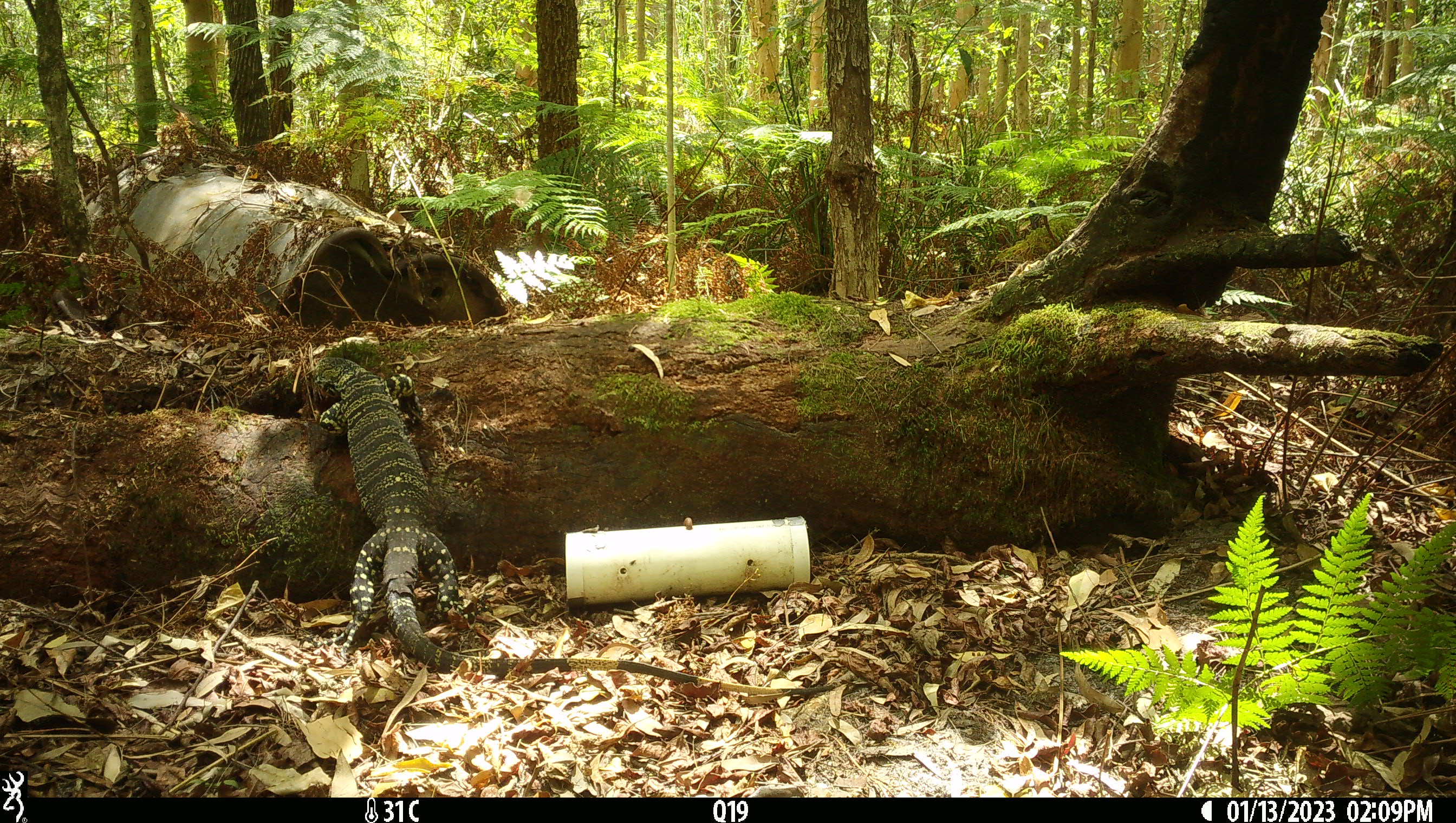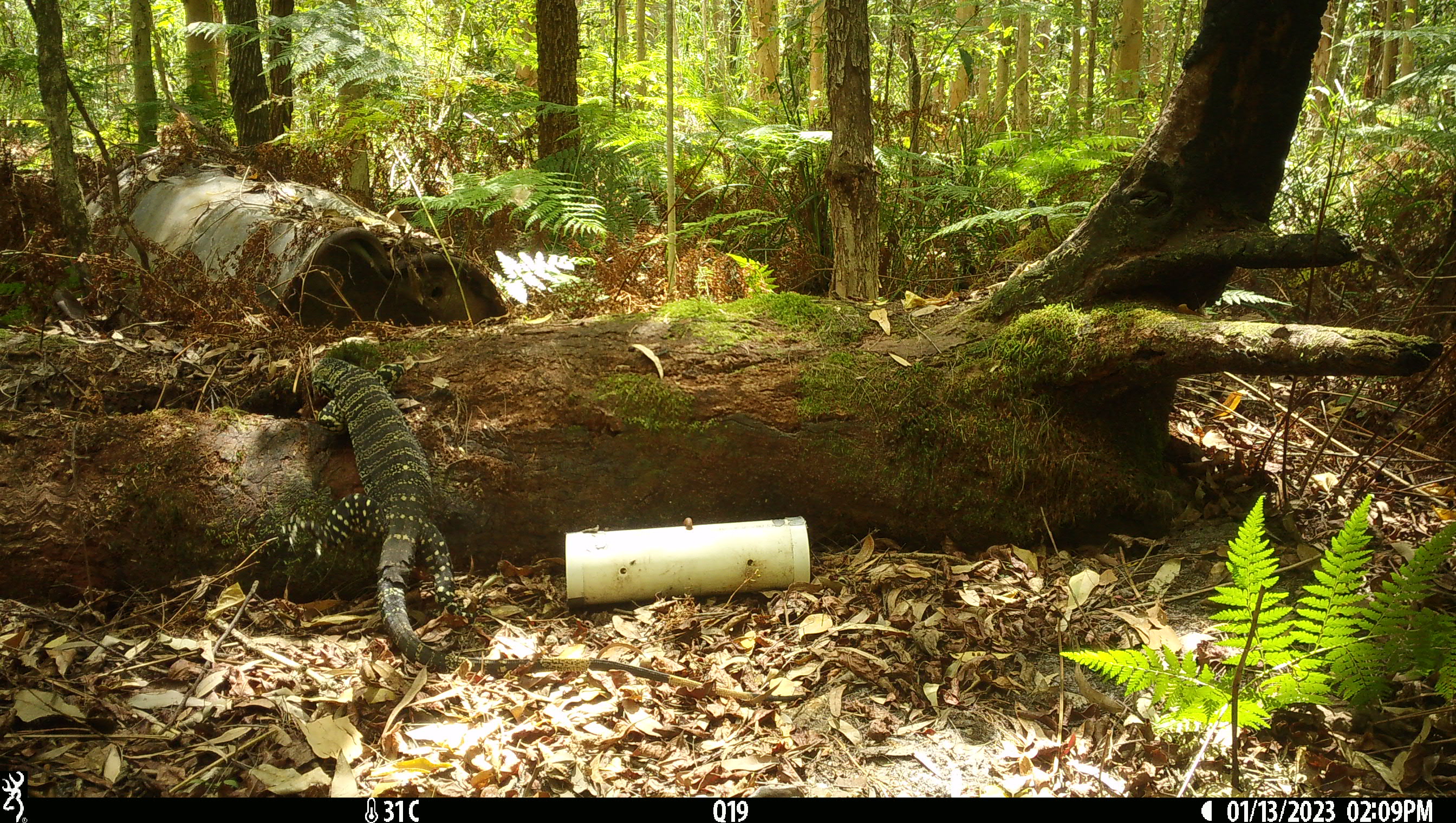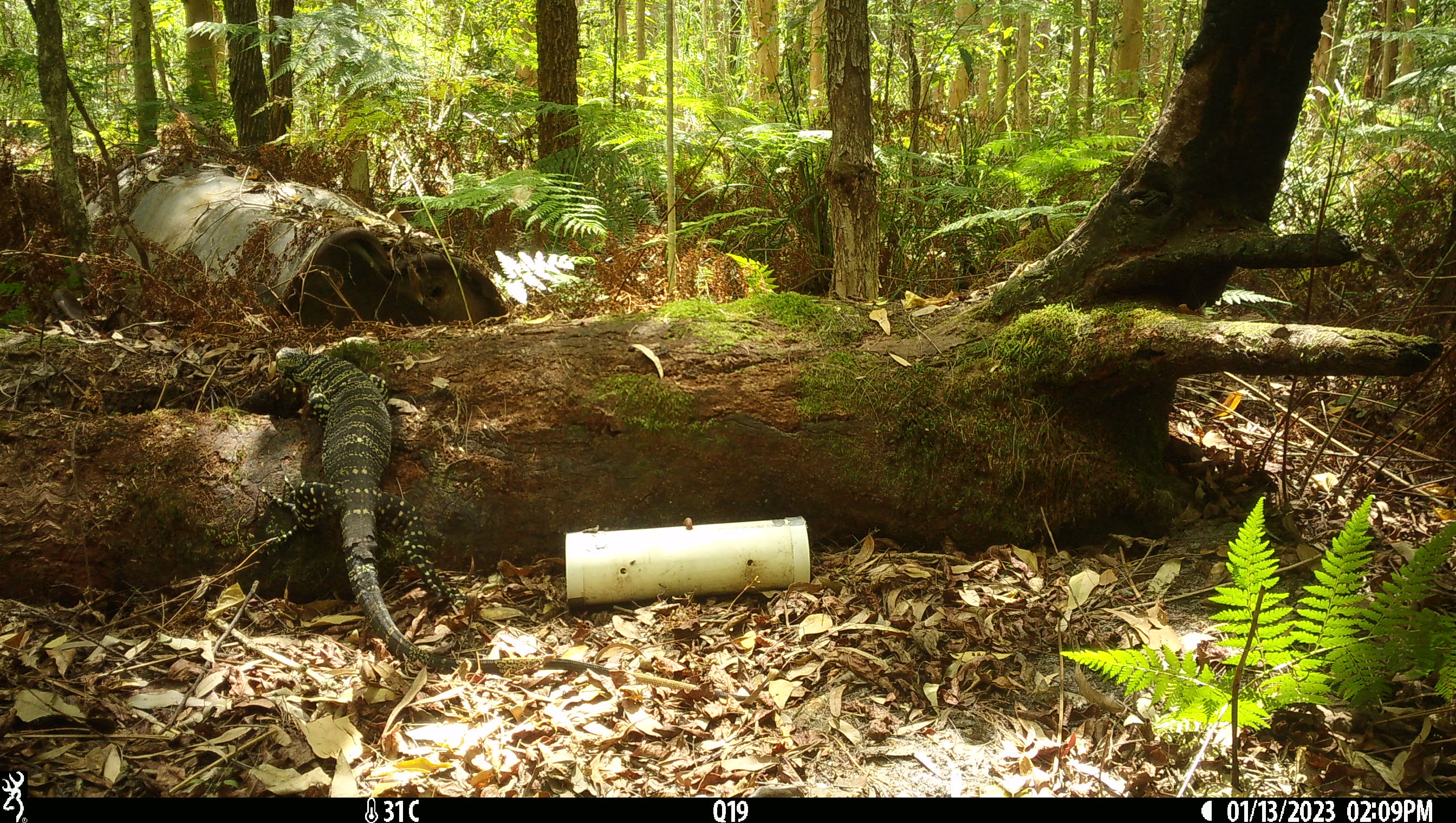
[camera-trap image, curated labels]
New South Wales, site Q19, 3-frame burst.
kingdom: Animalia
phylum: Chordata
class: Reptilia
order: Squamata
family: Varanidae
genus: Varanus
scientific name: Varanus varius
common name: lace monitor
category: goanna